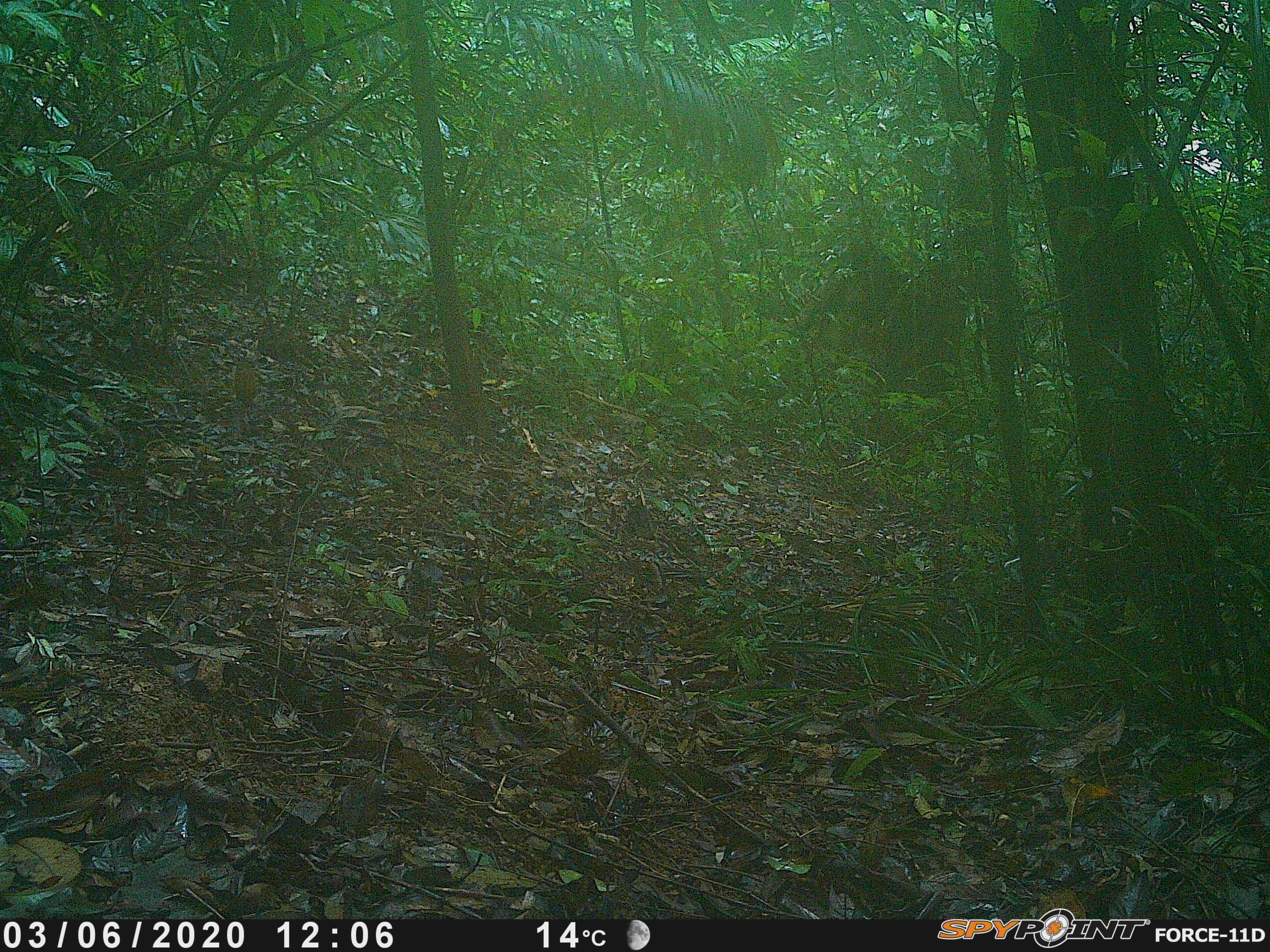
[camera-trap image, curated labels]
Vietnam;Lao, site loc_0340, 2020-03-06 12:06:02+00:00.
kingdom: Animalia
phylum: Chordata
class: Aves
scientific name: Aves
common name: bird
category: unidentified bird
Unidentified bird (bird) (Aves). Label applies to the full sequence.